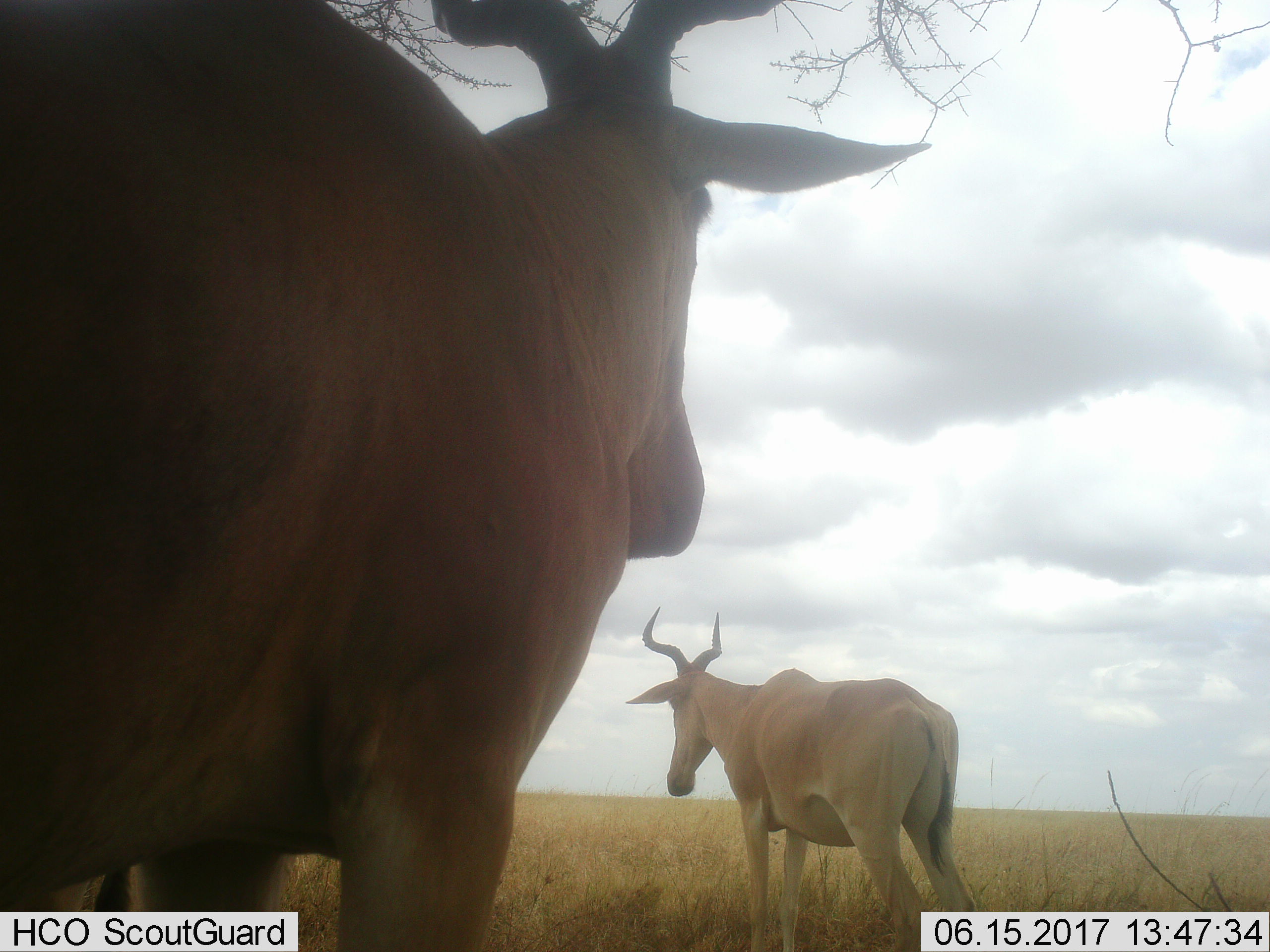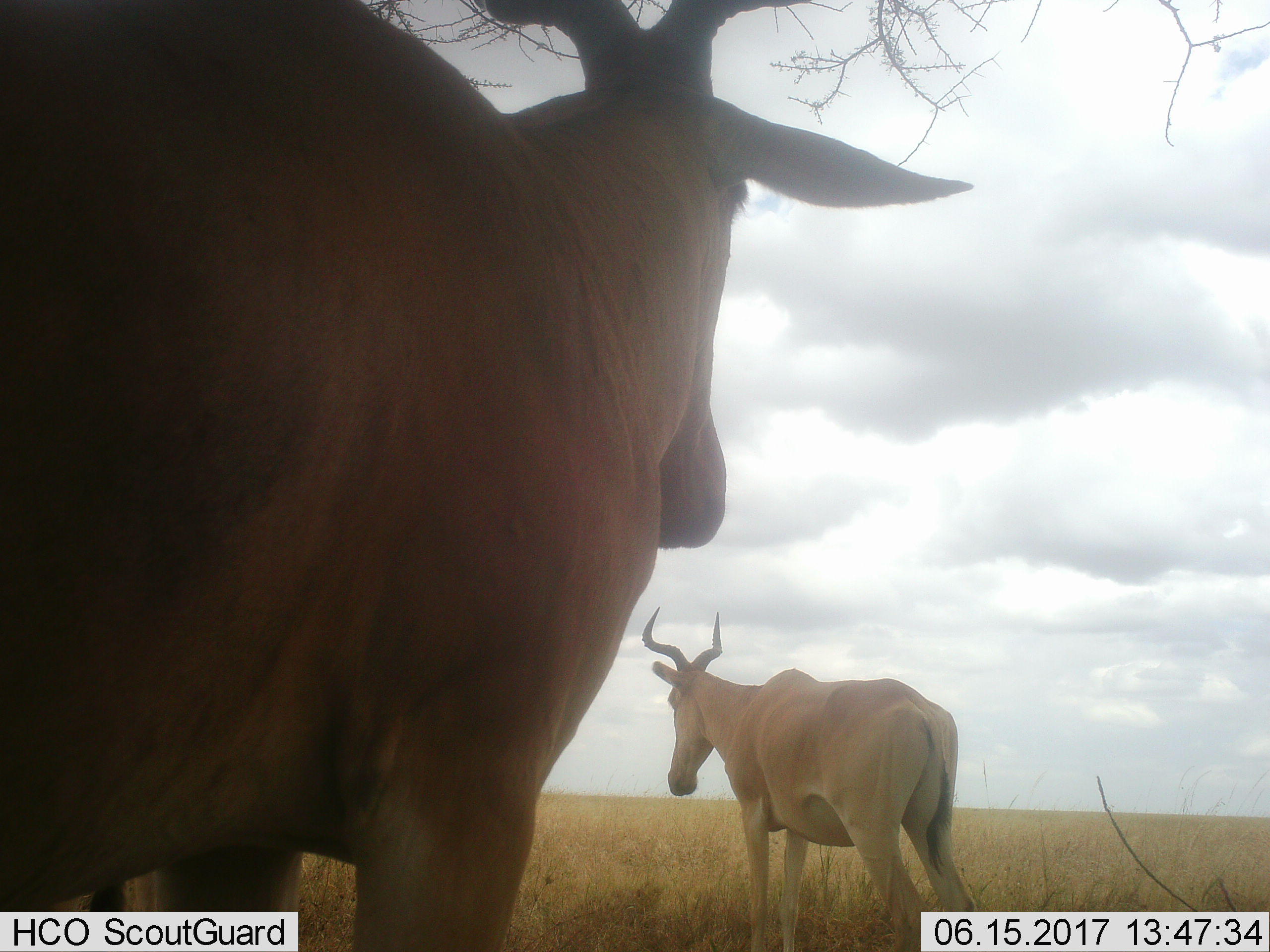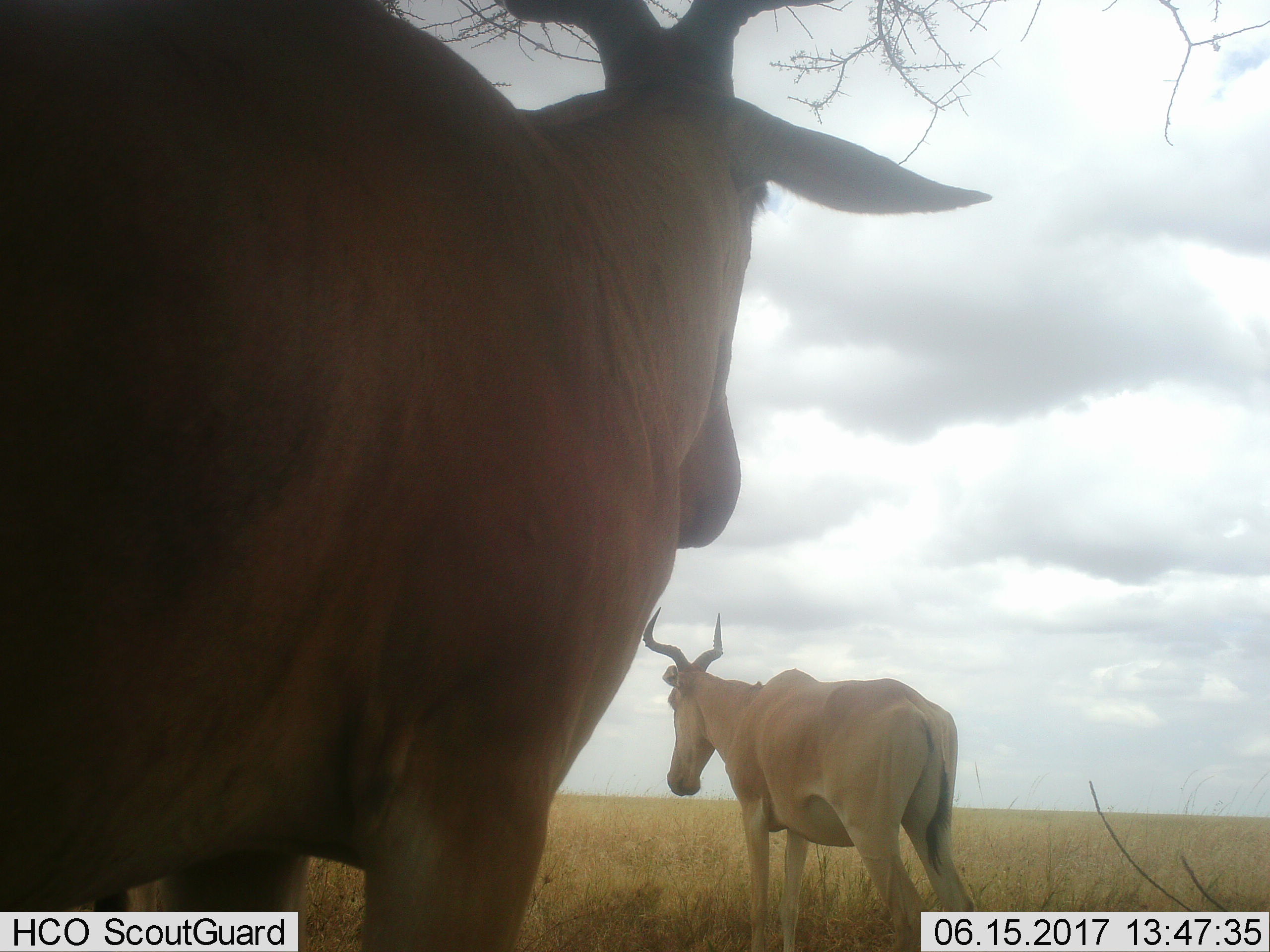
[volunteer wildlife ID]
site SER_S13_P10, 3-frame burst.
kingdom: Animalia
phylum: Chordata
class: Mammalia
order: Artiodactyla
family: Bovidae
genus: Alcelaphus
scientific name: Alcelaphus buselaphus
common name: hartebeest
Hartebeest (Alcelaphus buselaphus), count 2. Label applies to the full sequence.